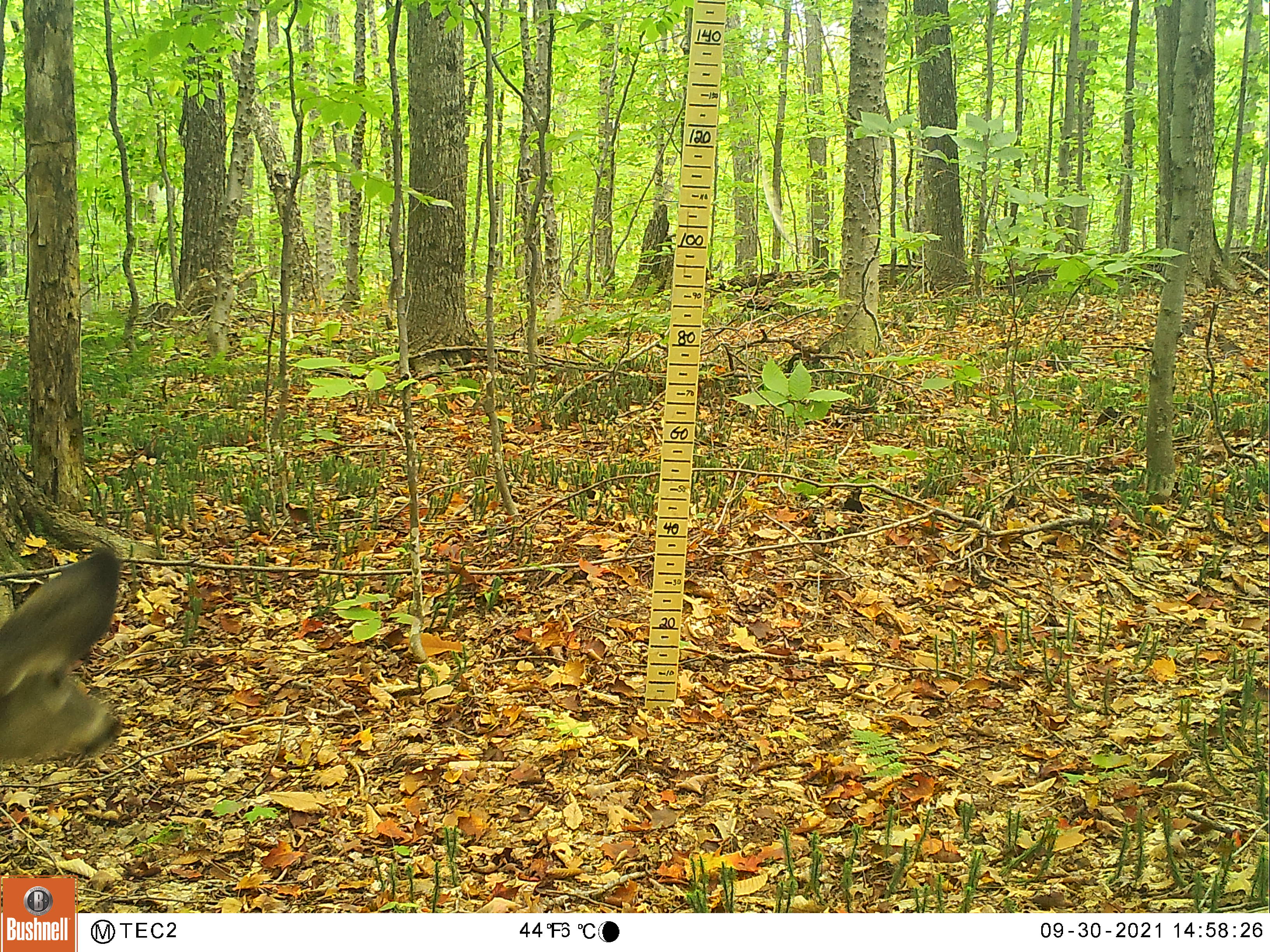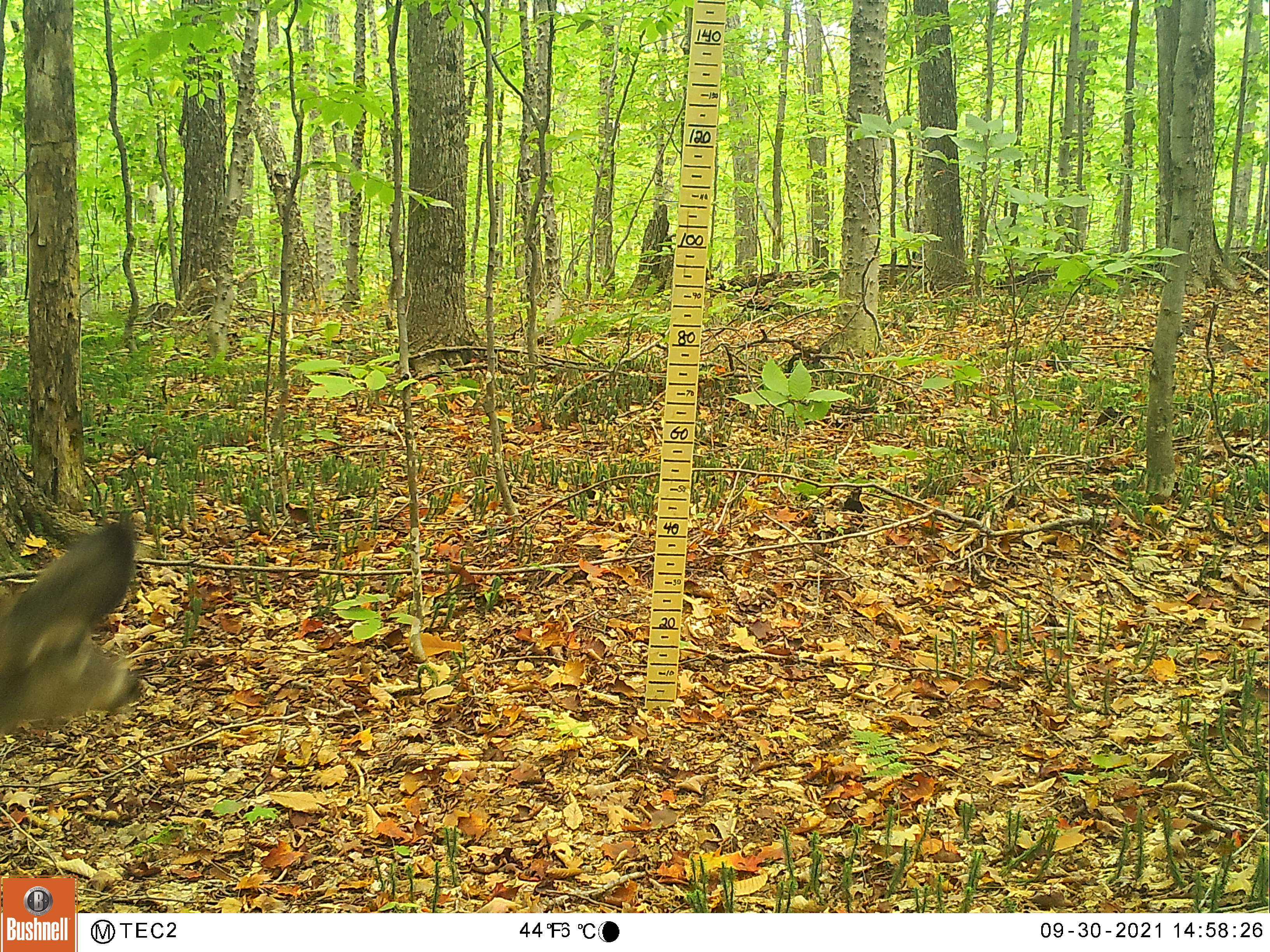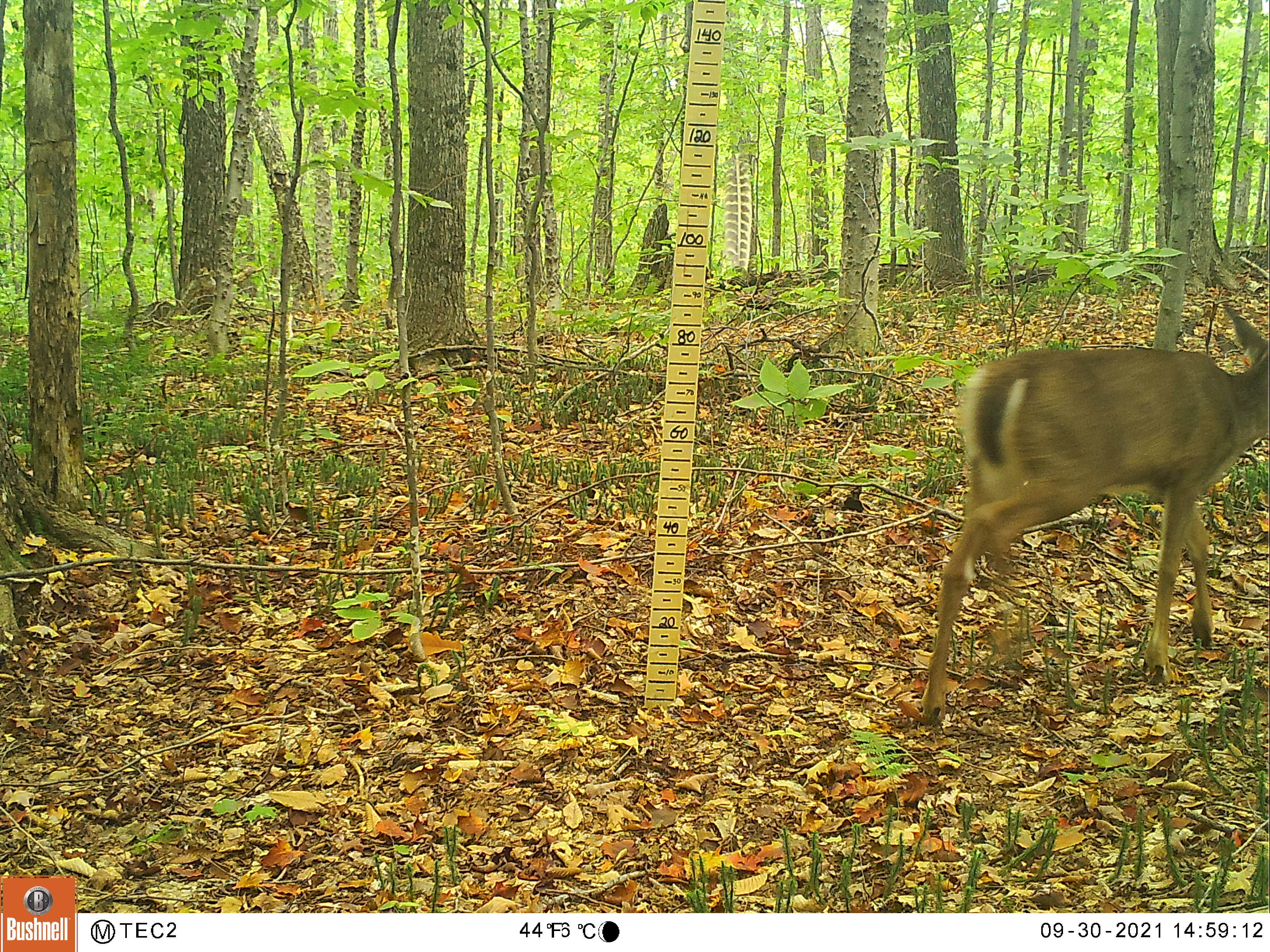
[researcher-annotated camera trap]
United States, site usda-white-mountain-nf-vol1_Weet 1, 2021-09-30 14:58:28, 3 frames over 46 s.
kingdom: Animalia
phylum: Chordata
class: Mammalia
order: Artiodactyla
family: Cervidae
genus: Odocoileus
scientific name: Odocoileus virginianus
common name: white-tailed deer